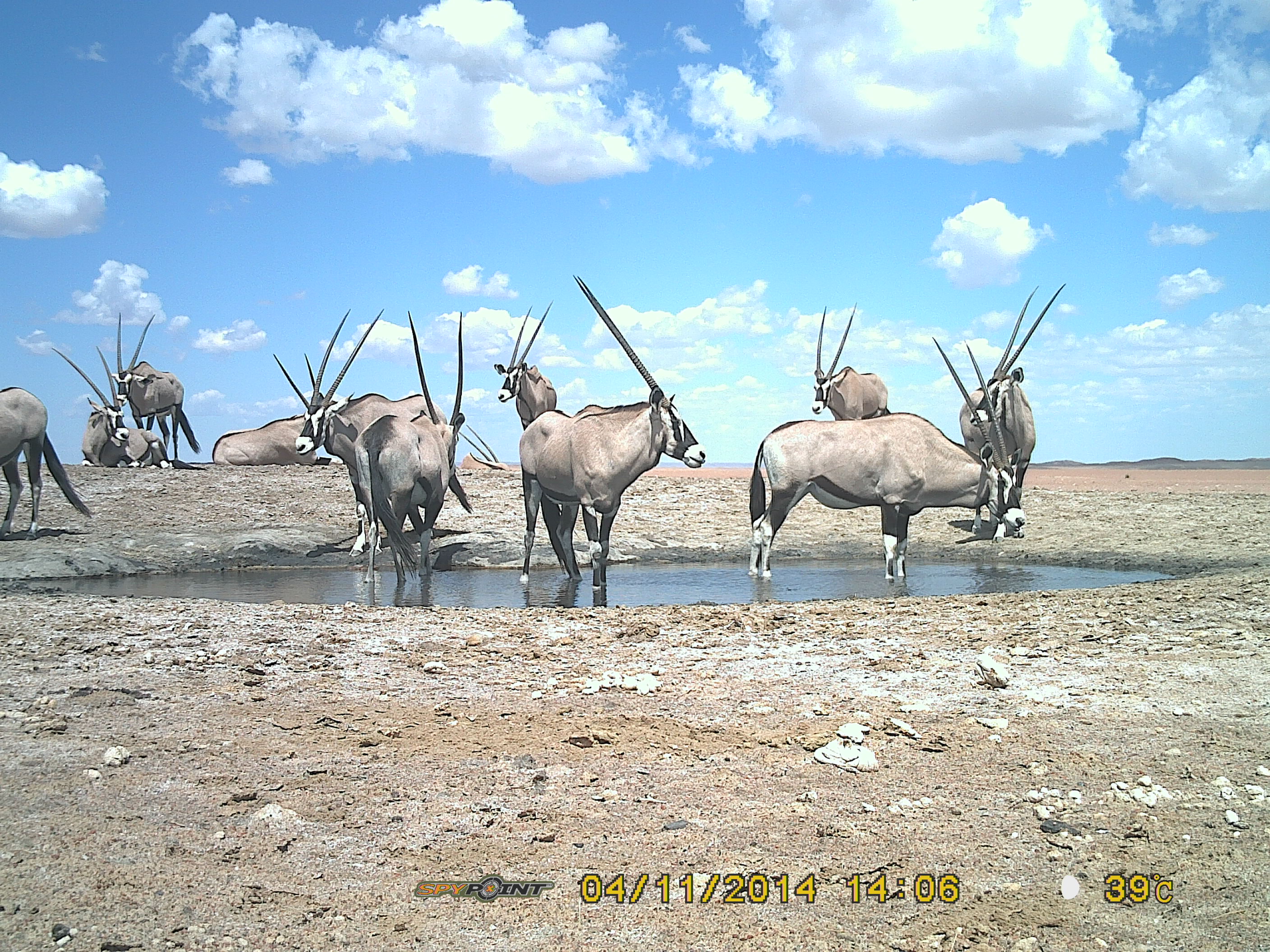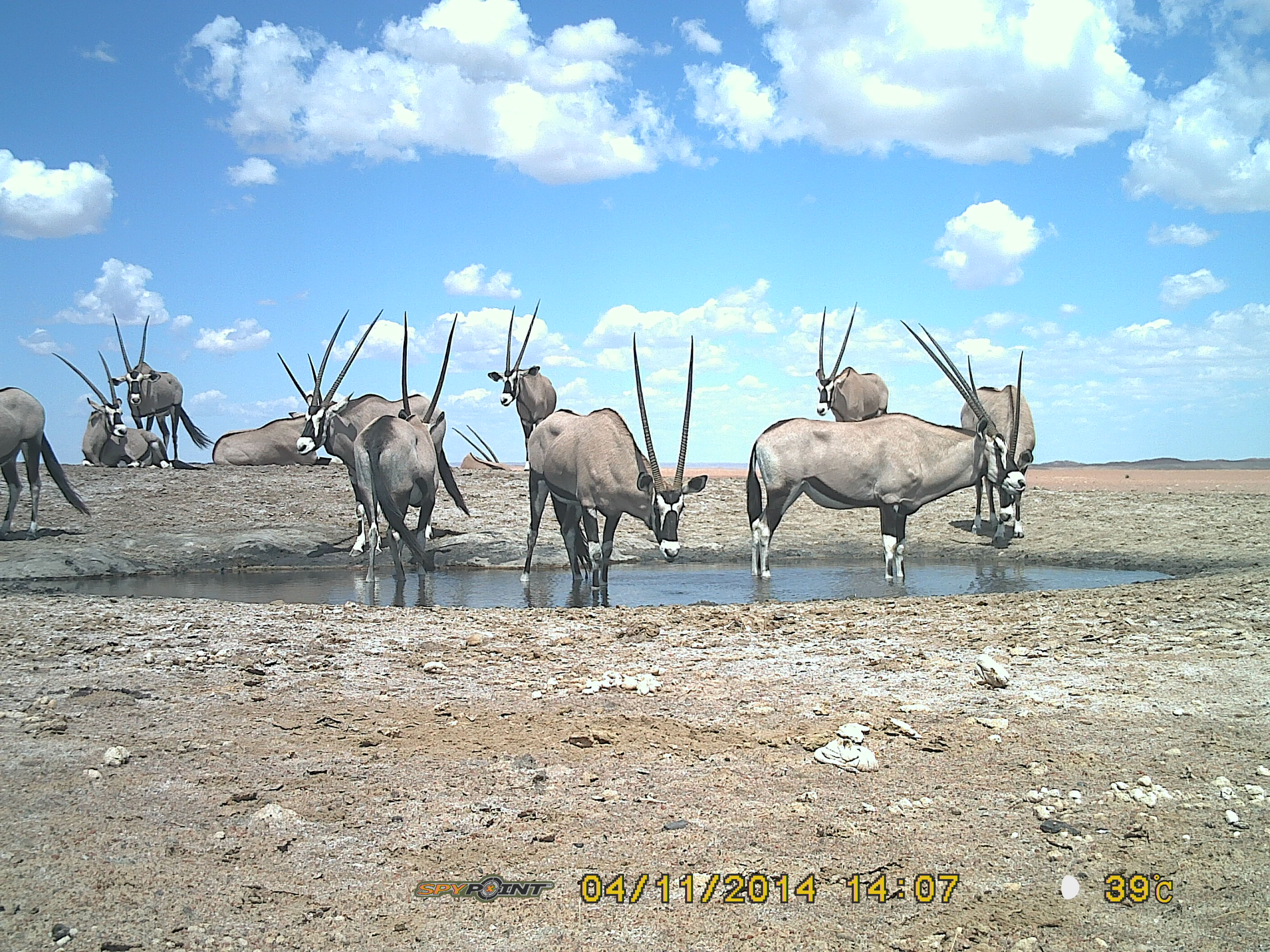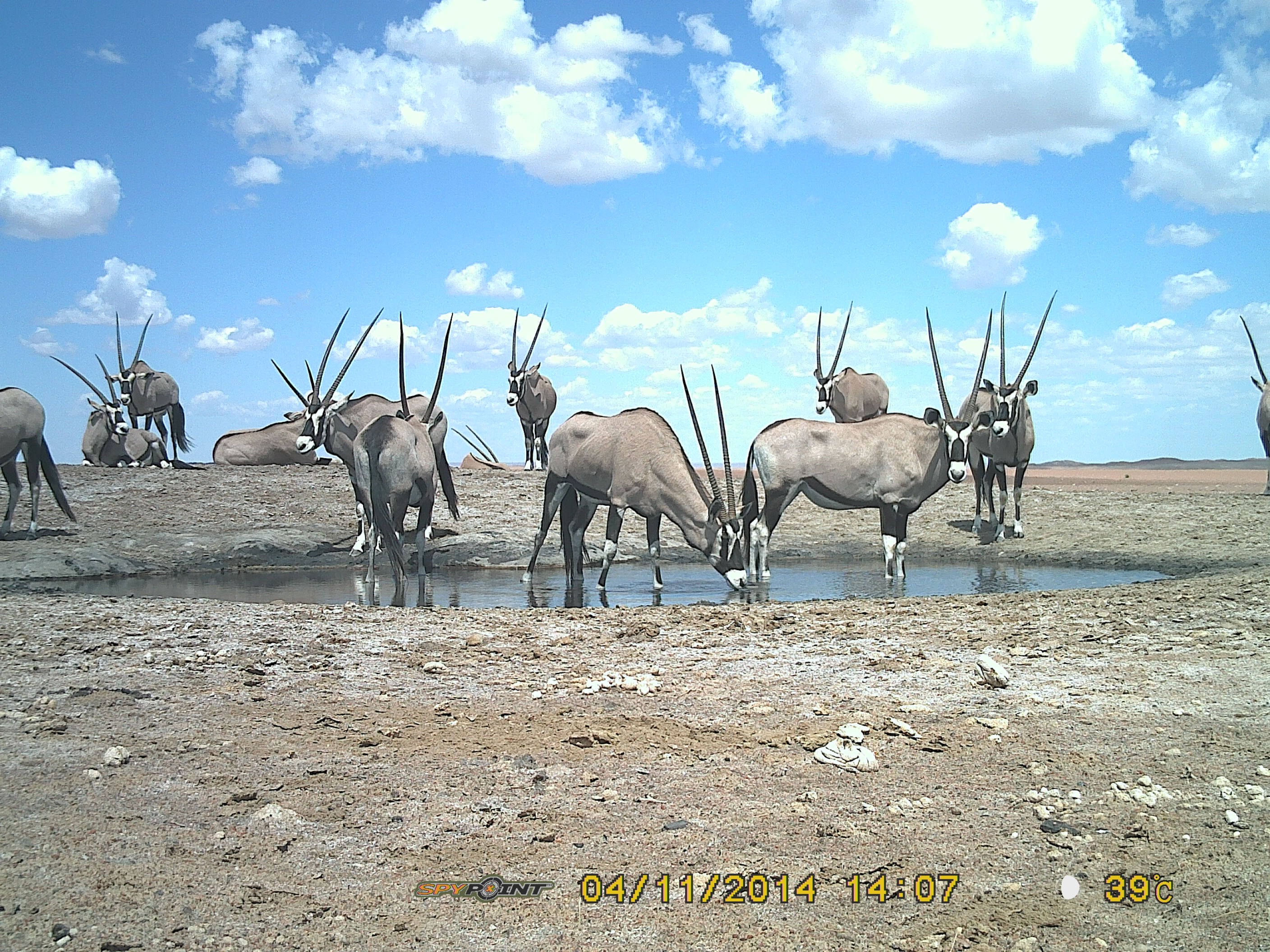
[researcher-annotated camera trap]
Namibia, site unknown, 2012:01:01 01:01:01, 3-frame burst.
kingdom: Animalia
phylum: Chordata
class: Mammalia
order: Artiodactyla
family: Bovidae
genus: Oryx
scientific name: Oryx gazella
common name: gemsbok